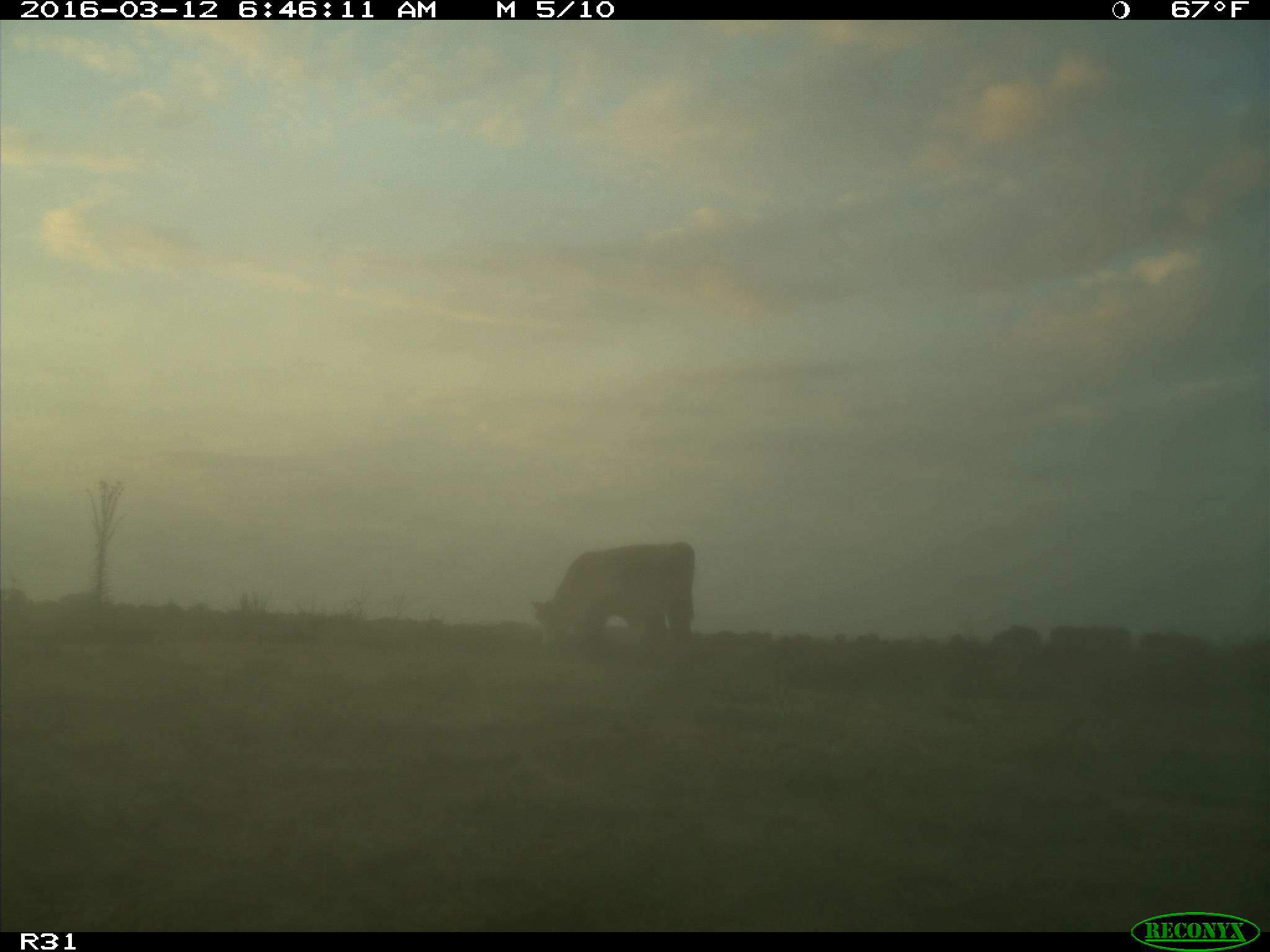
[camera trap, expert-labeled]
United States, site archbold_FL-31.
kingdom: Animalia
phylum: Chordata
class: Mammalia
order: Artiodactyla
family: Bovidae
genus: Bos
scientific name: Bos taurus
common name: domestic cow